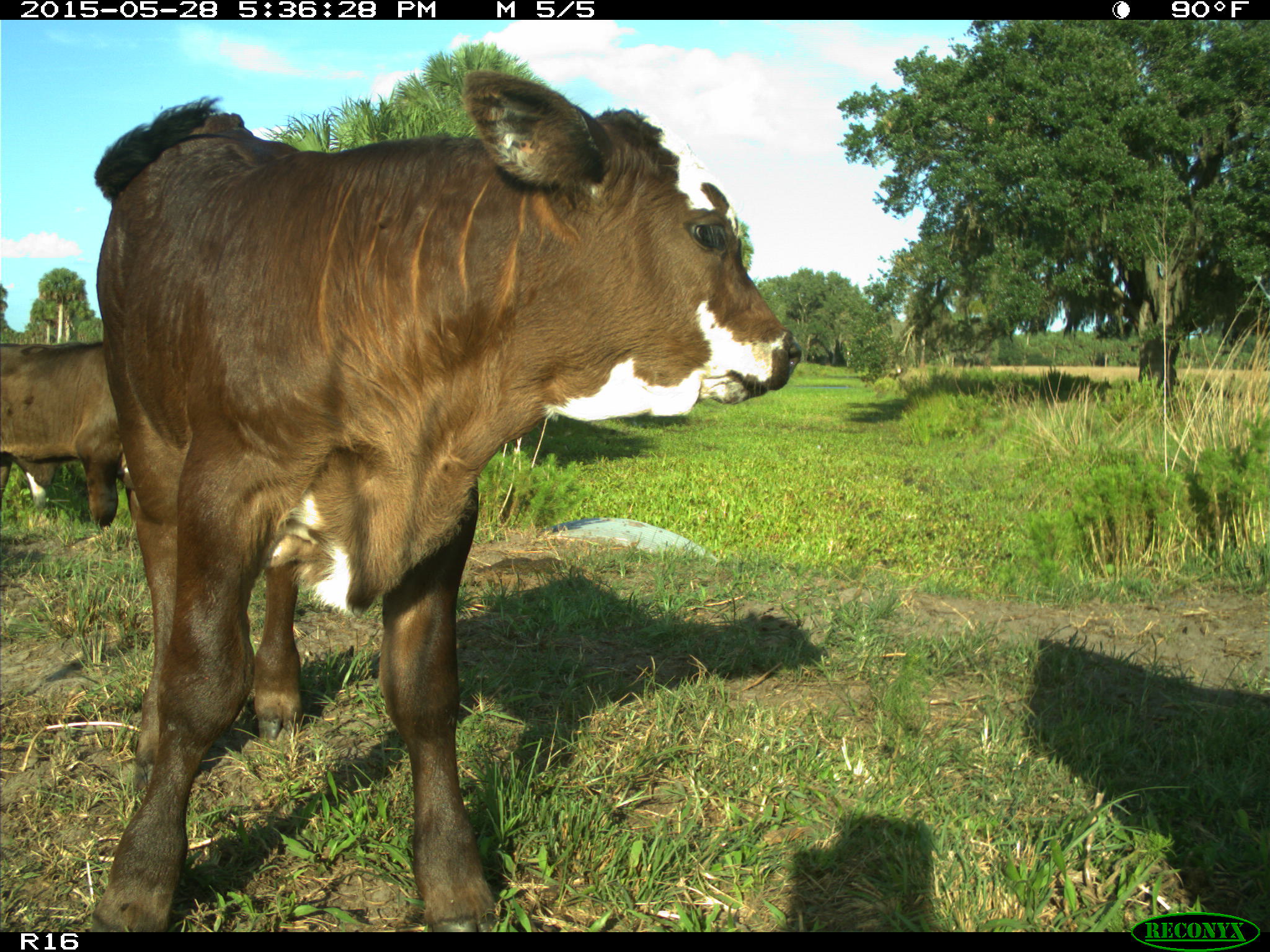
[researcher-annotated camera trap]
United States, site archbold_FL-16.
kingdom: Animalia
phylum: Chordata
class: Mammalia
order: Artiodactyla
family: Bovidae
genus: Bos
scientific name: Bos taurus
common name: domestic cow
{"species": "Bos taurus (domestic cow)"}